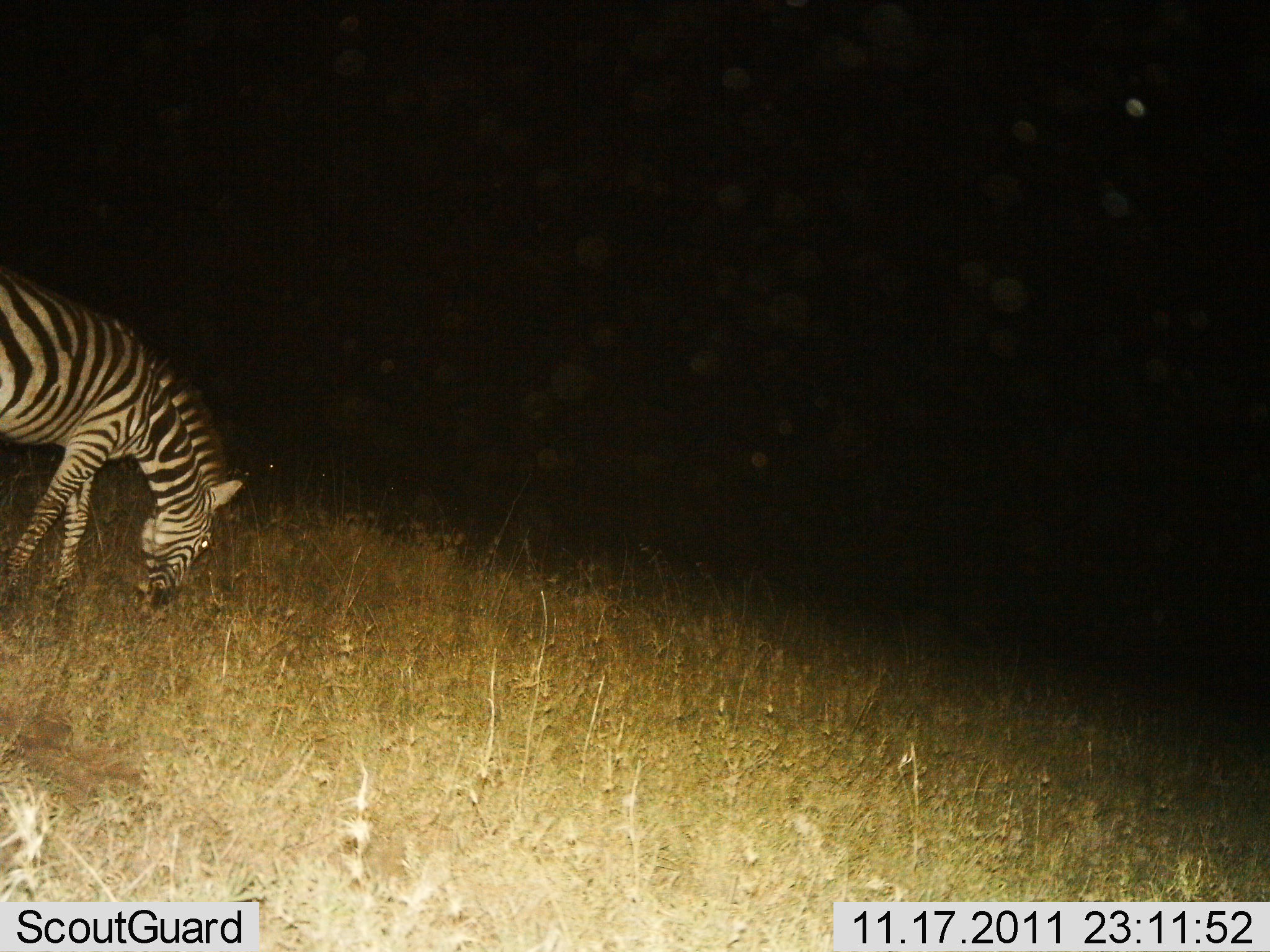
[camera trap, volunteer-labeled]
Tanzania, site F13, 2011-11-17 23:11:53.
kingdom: Animalia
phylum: Chordata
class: Mammalia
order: Perissodactyla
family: Equidae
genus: Equus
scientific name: Equus quagga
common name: plains zebra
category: zebra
Zebra (plains zebra) (Equus quagga), count 1. Behavior (volunteer vote fractions): standing 10%, resting 0%, moving 0%, interacting 0%. Young present (vote fraction): 0%. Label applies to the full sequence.